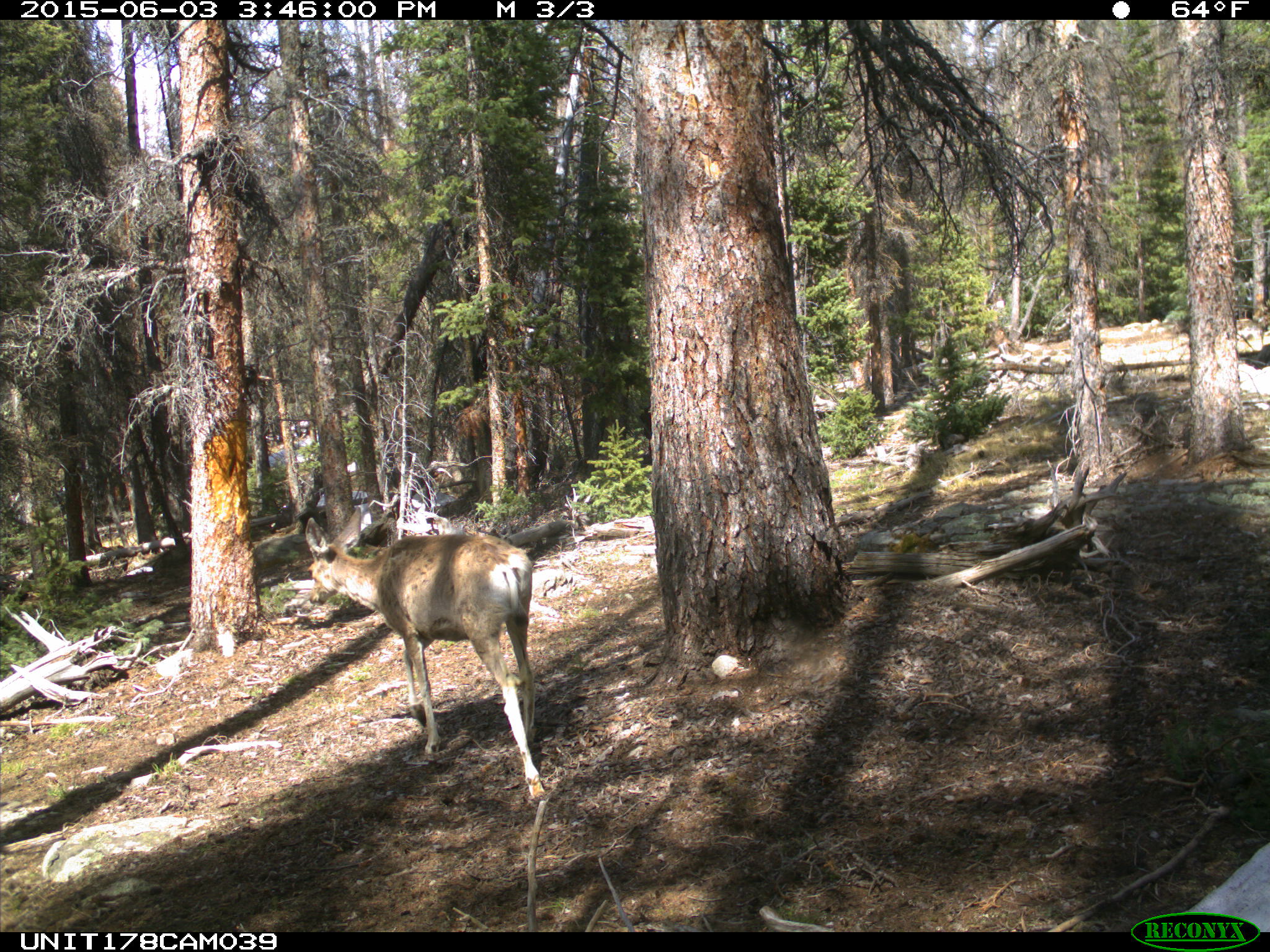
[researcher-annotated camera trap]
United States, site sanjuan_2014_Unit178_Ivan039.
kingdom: Animalia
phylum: Chordata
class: Mammalia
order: Artiodactyla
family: Cervidae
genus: Odocoileus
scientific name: Odocoileus hemionus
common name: mule deer